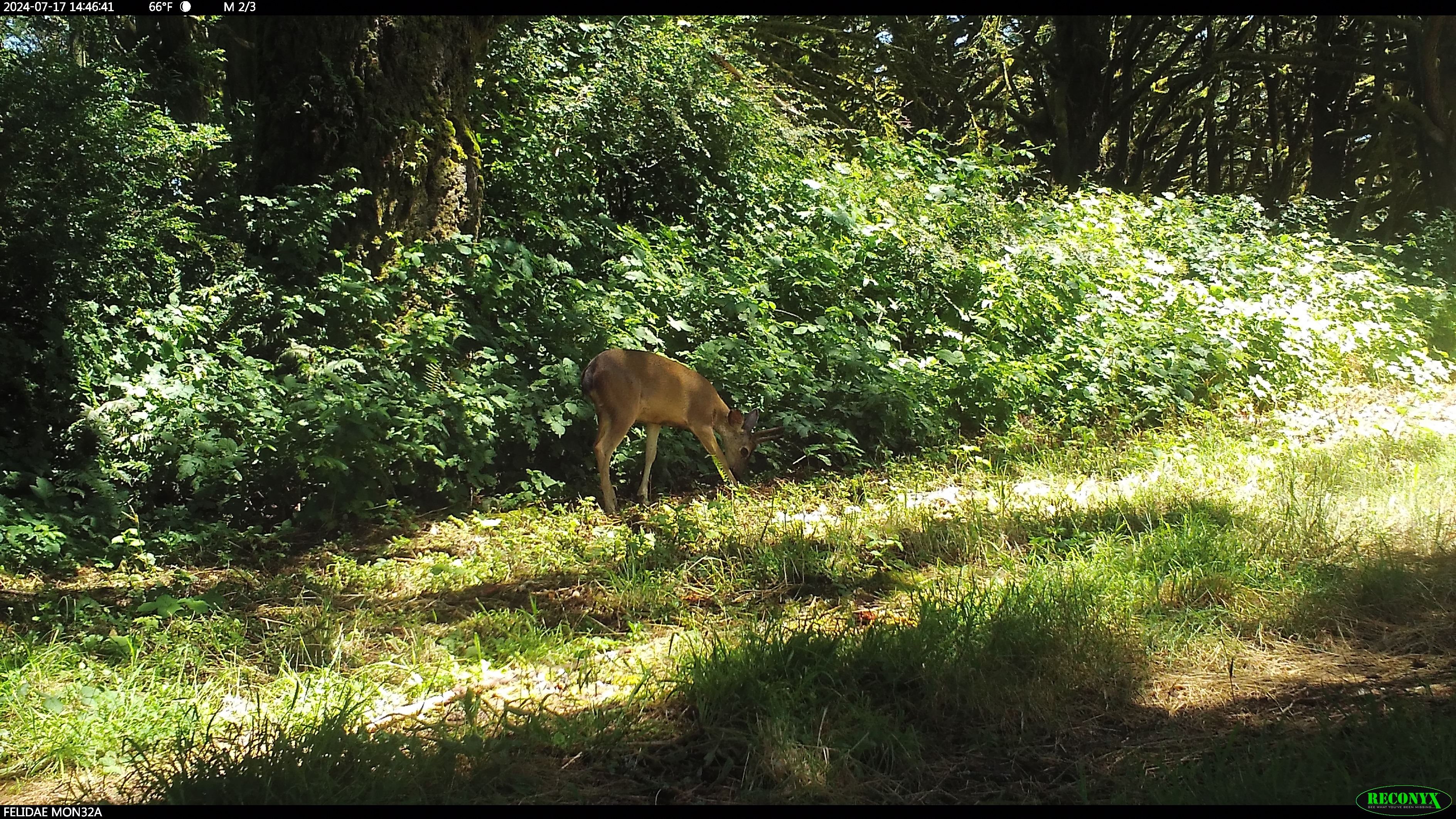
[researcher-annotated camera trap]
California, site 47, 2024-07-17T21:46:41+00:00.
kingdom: Animalia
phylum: Chordata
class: Mammalia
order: Artiodactyla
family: Cervidae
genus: Odocoileus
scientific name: Odocoileus hemionus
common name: mule deer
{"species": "mule deer (Odocoileus hemionus)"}